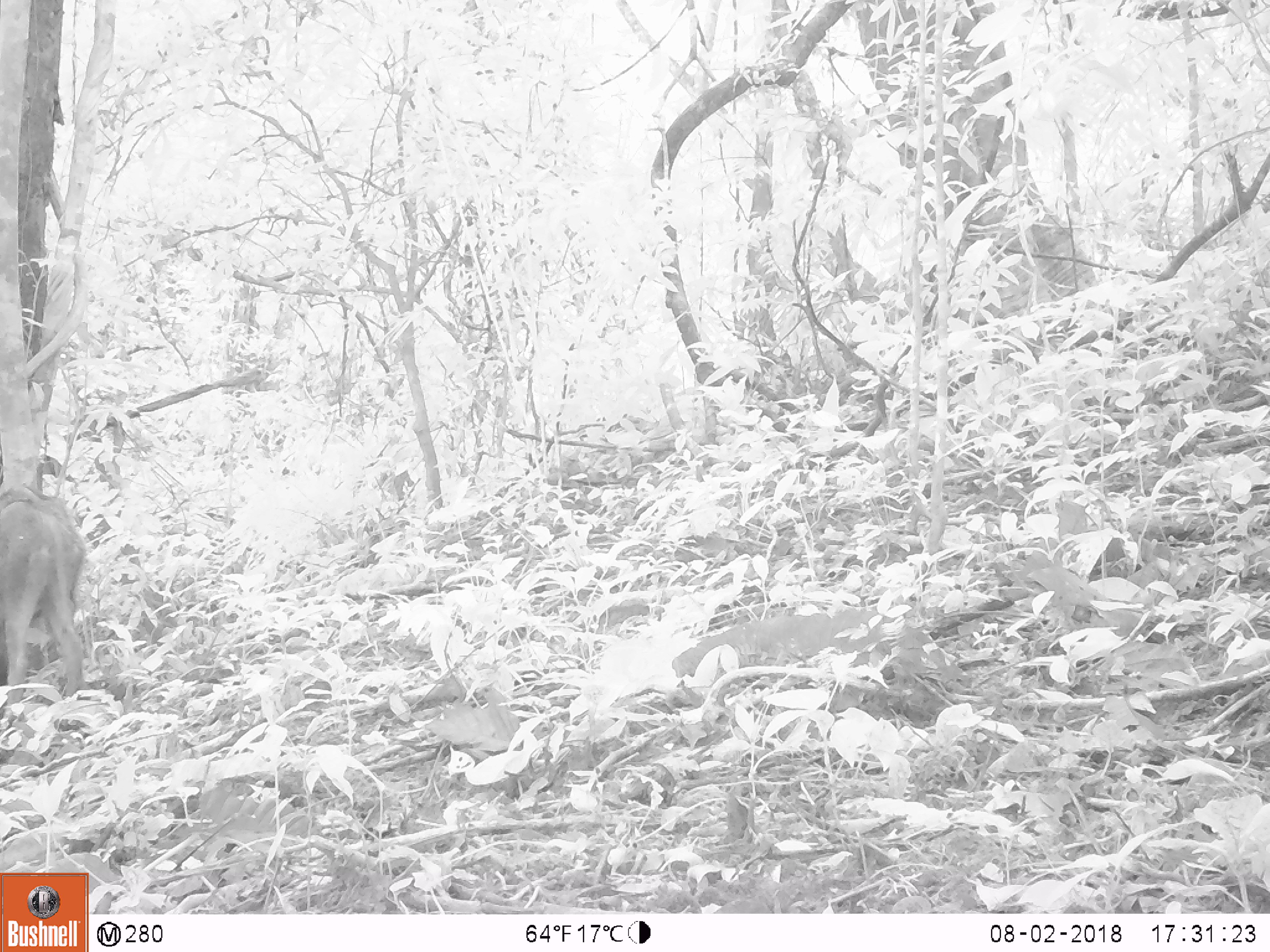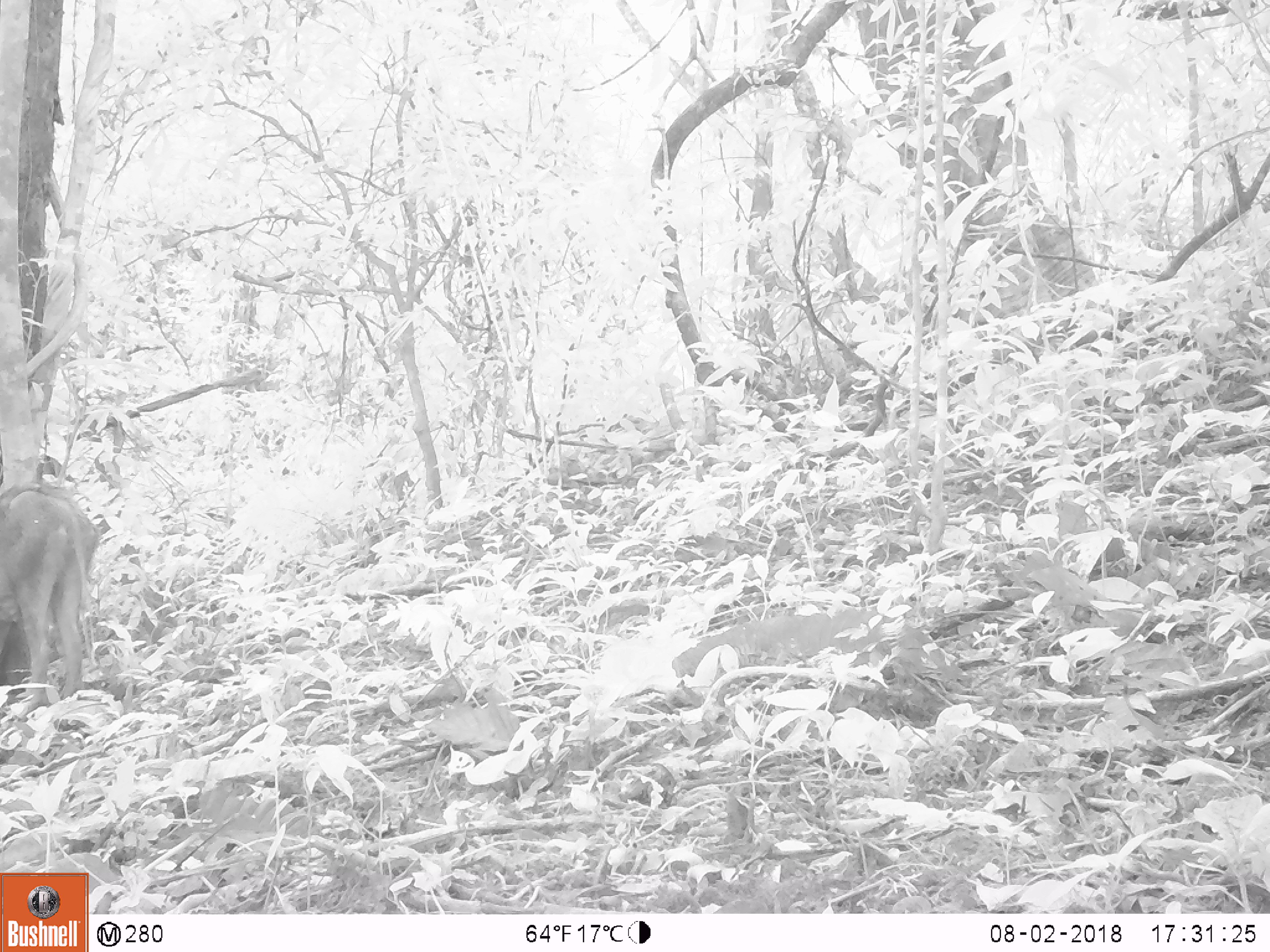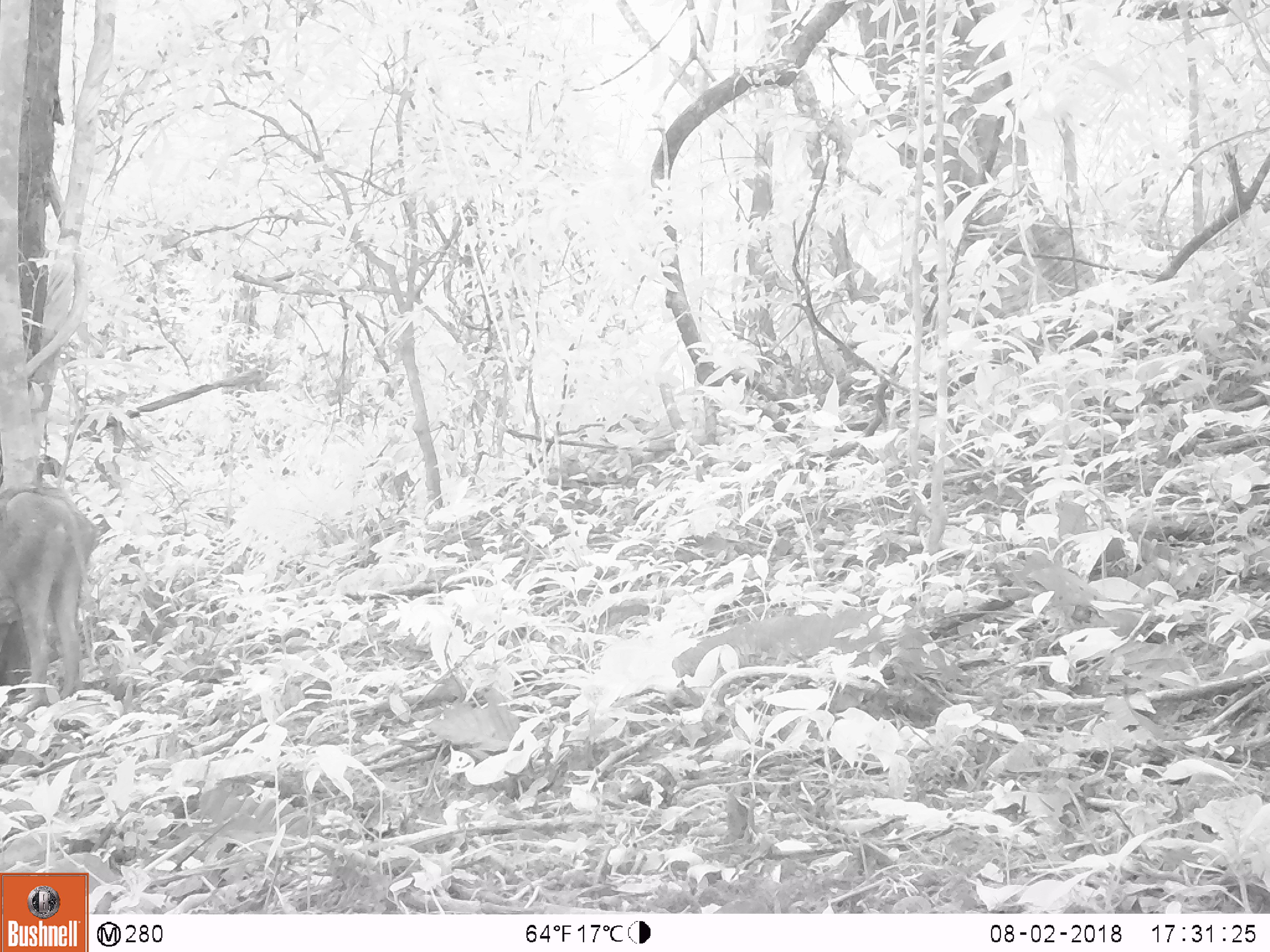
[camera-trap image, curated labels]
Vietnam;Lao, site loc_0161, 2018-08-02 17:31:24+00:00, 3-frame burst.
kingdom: Animalia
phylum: Chordata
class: Mammalia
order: Artiodactyla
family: Suidae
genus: Sus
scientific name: Sus scrofa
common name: eurasian wild pig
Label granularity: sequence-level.